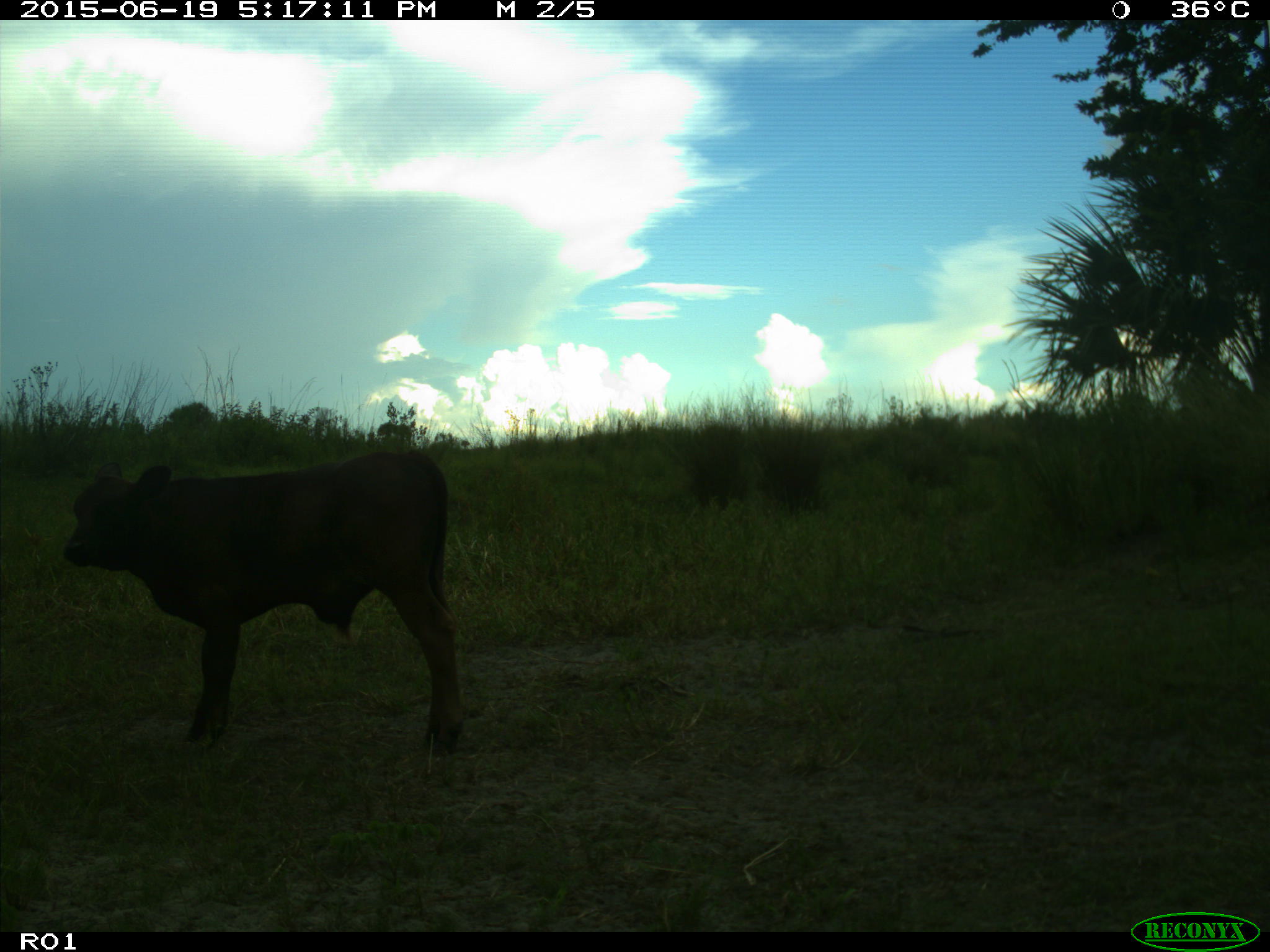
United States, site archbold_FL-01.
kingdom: Animalia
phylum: Chordata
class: Mammalia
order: Artiodactyla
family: Bovidae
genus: Bos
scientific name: Bos taurus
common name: domestic cow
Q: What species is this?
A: Bos taurus (domestic cow).